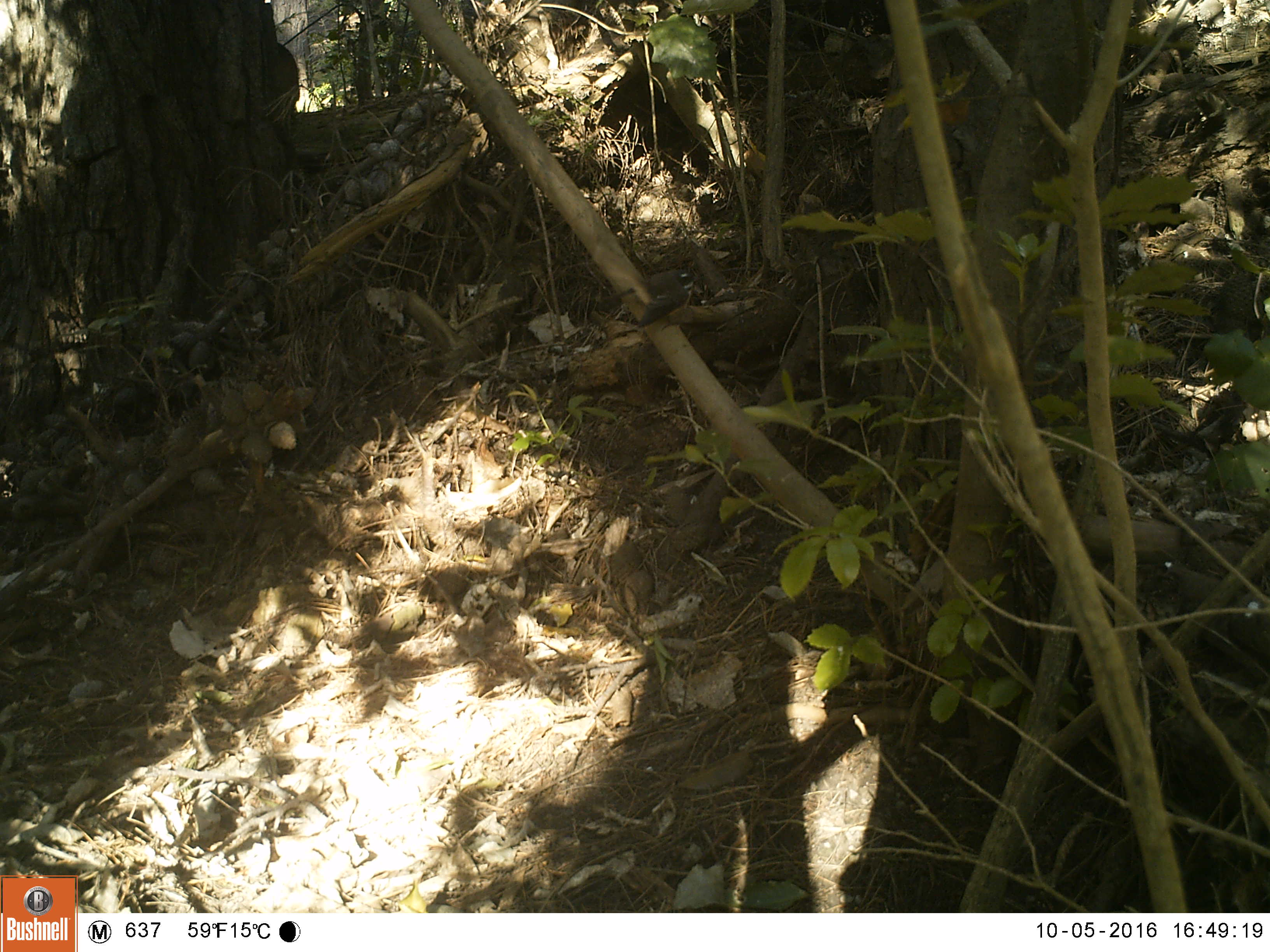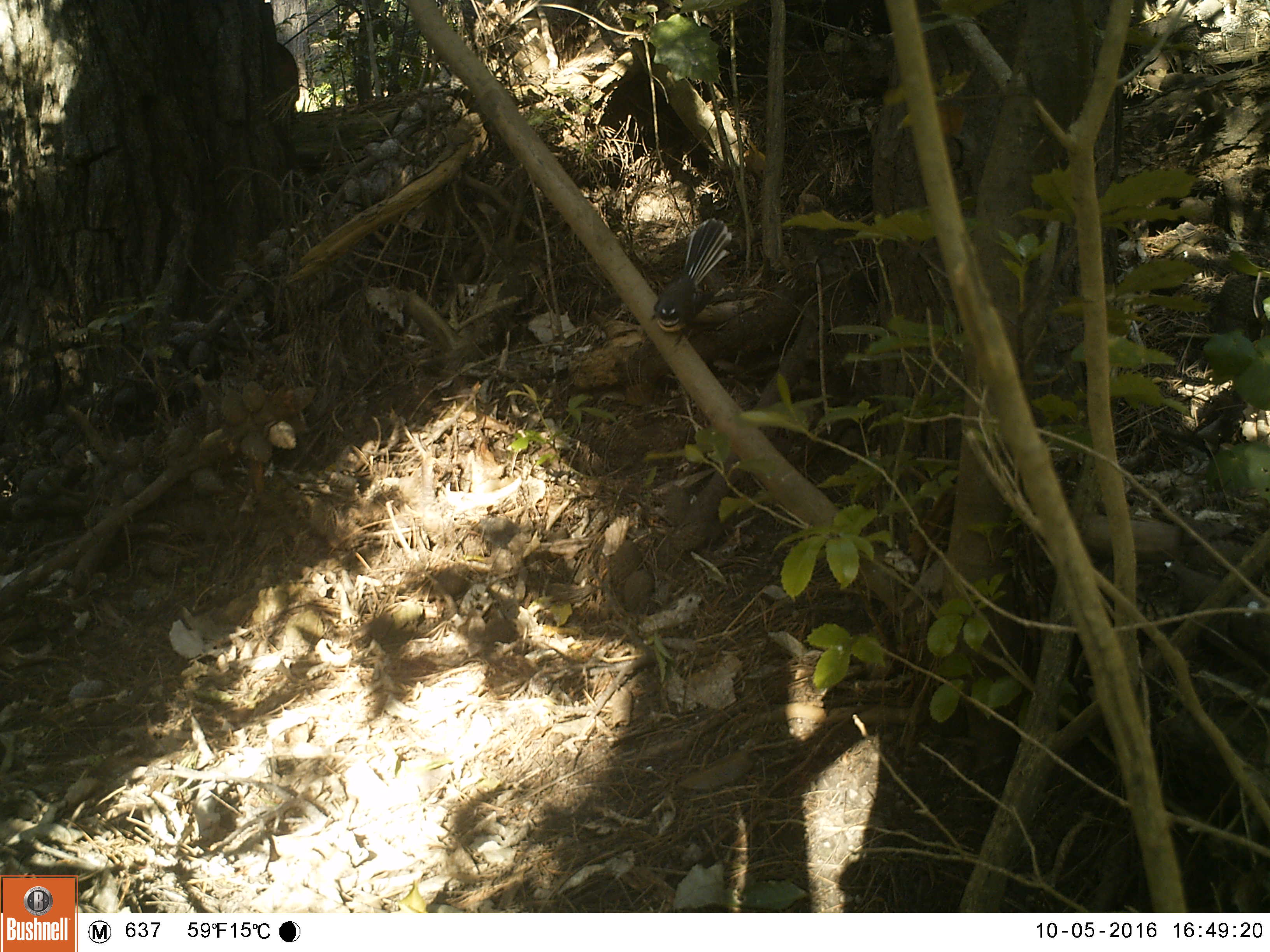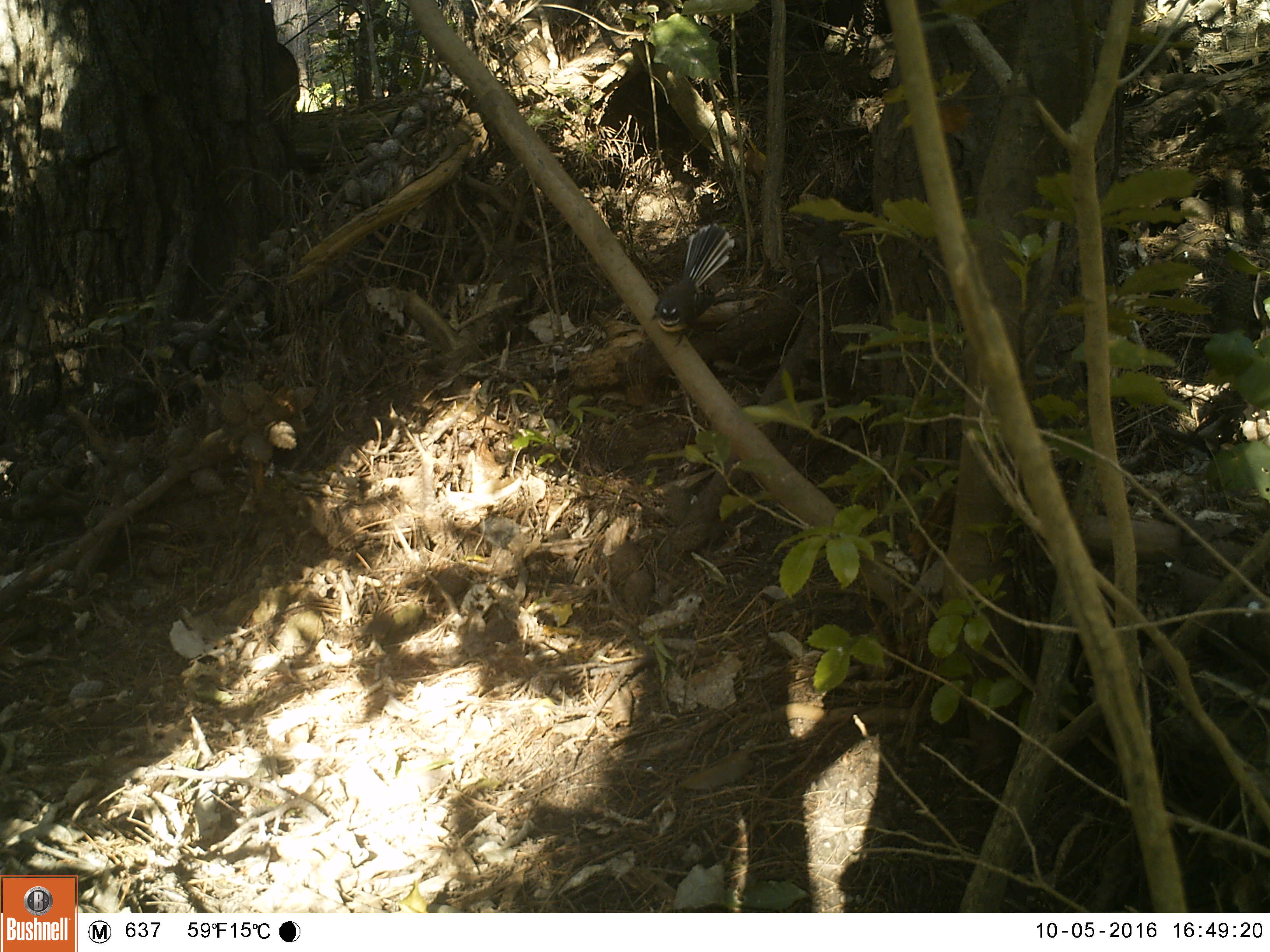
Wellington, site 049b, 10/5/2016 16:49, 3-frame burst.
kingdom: Animalia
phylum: Chordata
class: Aves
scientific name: Aves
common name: bird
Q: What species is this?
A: Bird (Aves).